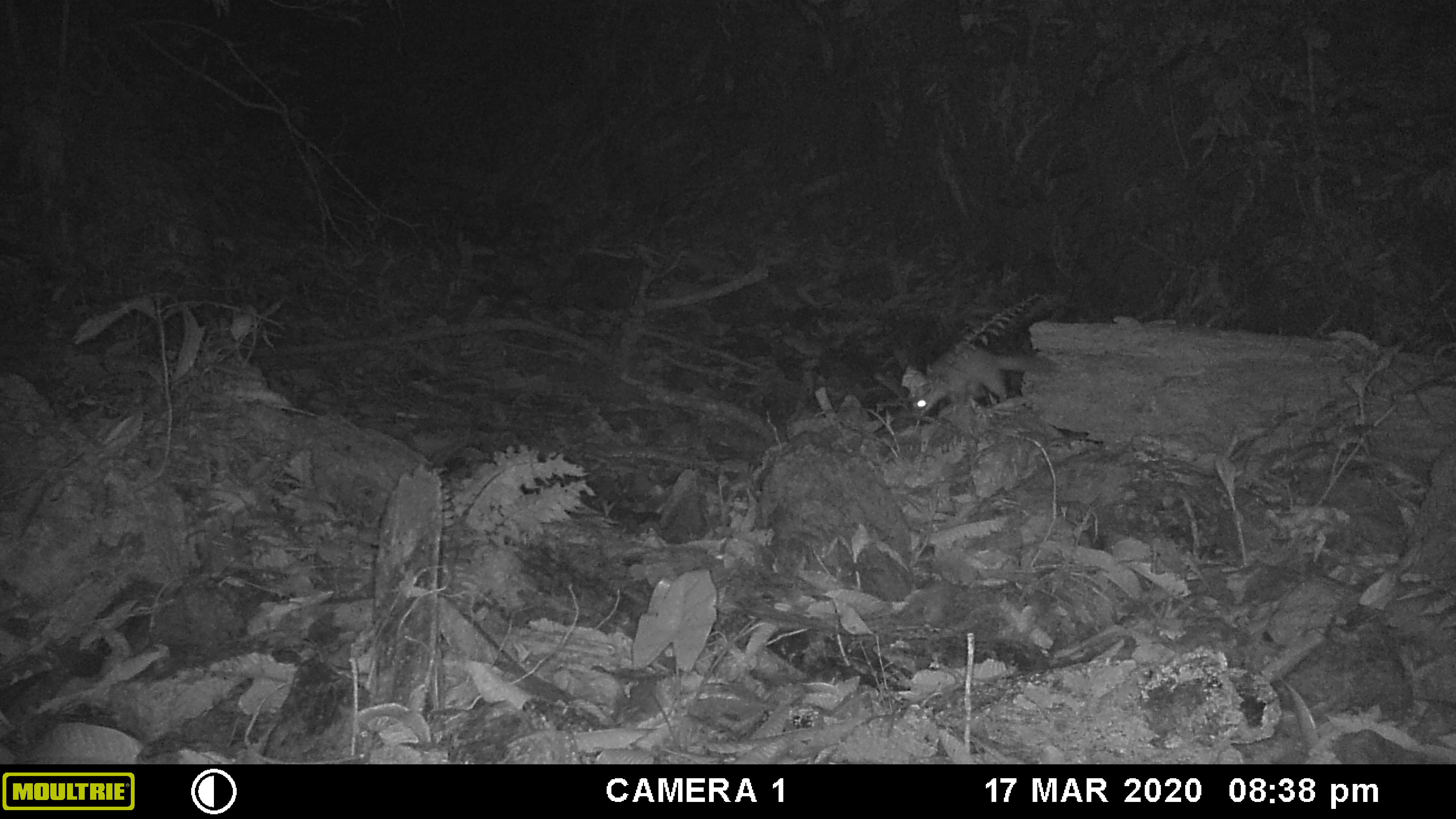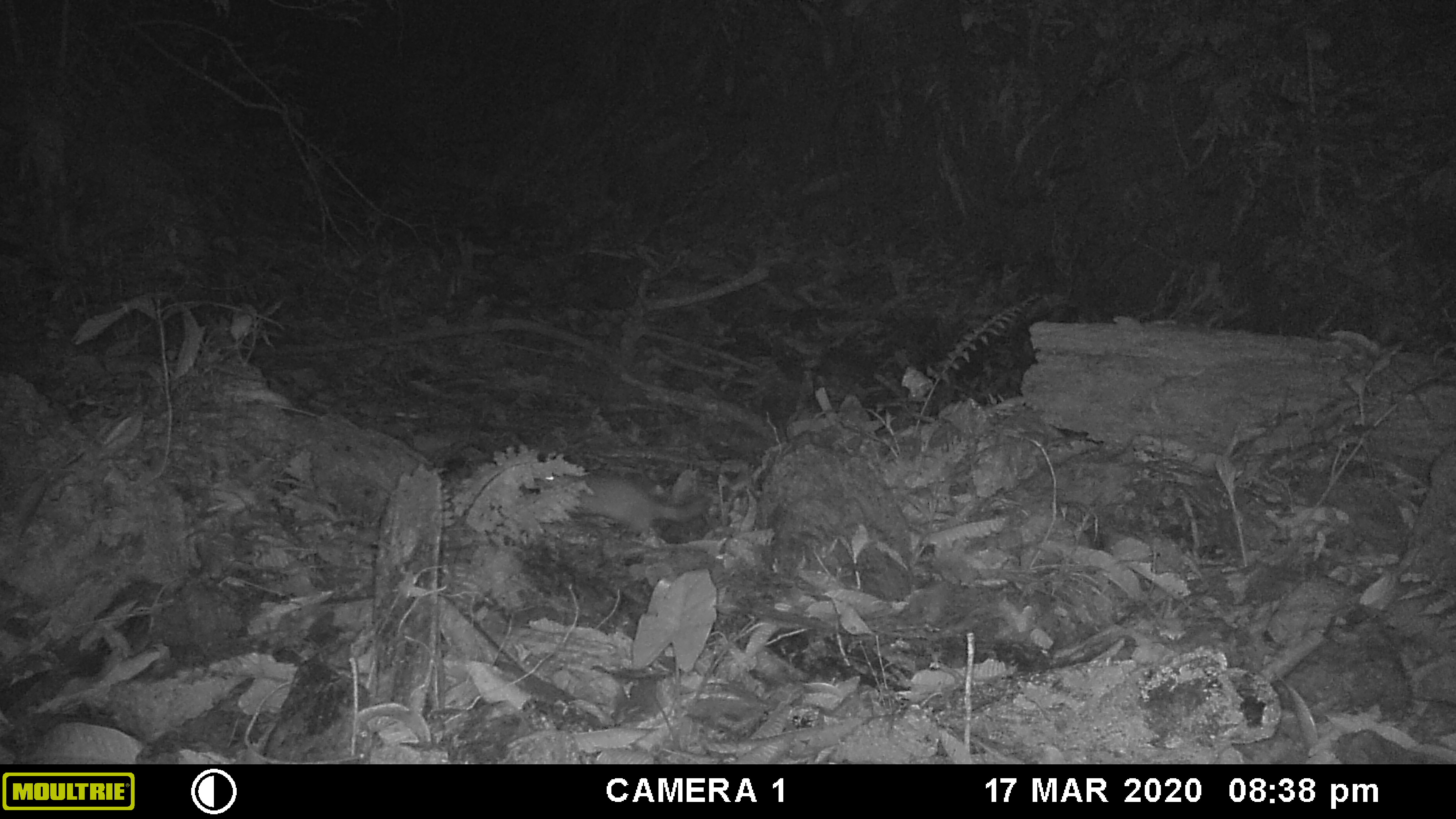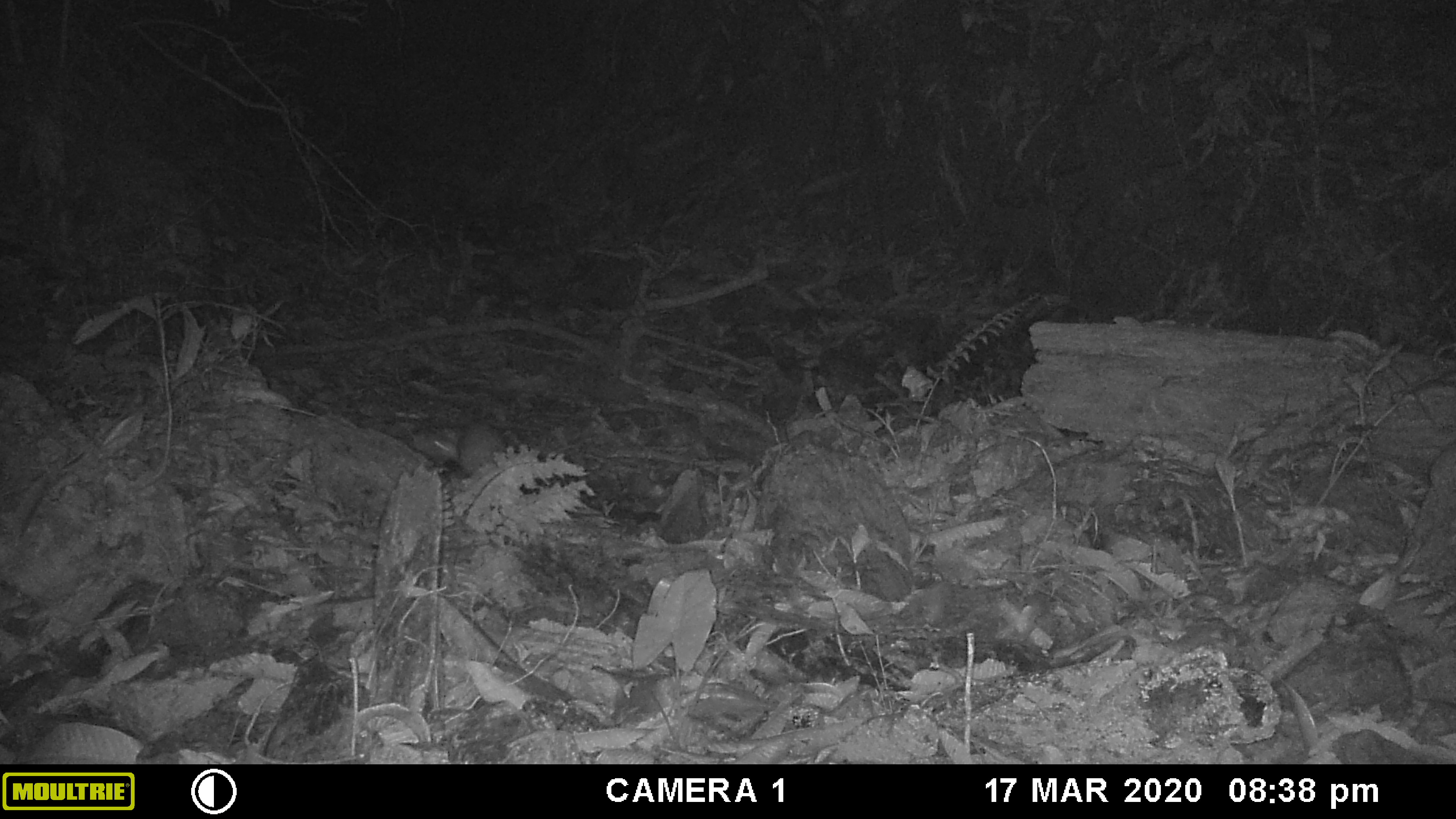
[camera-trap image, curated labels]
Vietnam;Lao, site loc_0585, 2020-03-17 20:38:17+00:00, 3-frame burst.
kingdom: Animalia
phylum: Chordata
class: Mammalia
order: Carnivora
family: Mustelidae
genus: Melogale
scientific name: Melogale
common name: ferret badger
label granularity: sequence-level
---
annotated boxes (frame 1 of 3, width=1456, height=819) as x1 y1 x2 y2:
ferret badger: 904 344 1059 419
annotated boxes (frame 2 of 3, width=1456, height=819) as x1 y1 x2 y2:
ferret badger: 538 472 711 541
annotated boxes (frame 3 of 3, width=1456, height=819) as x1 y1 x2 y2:
ferret badger: 408 422 504 474